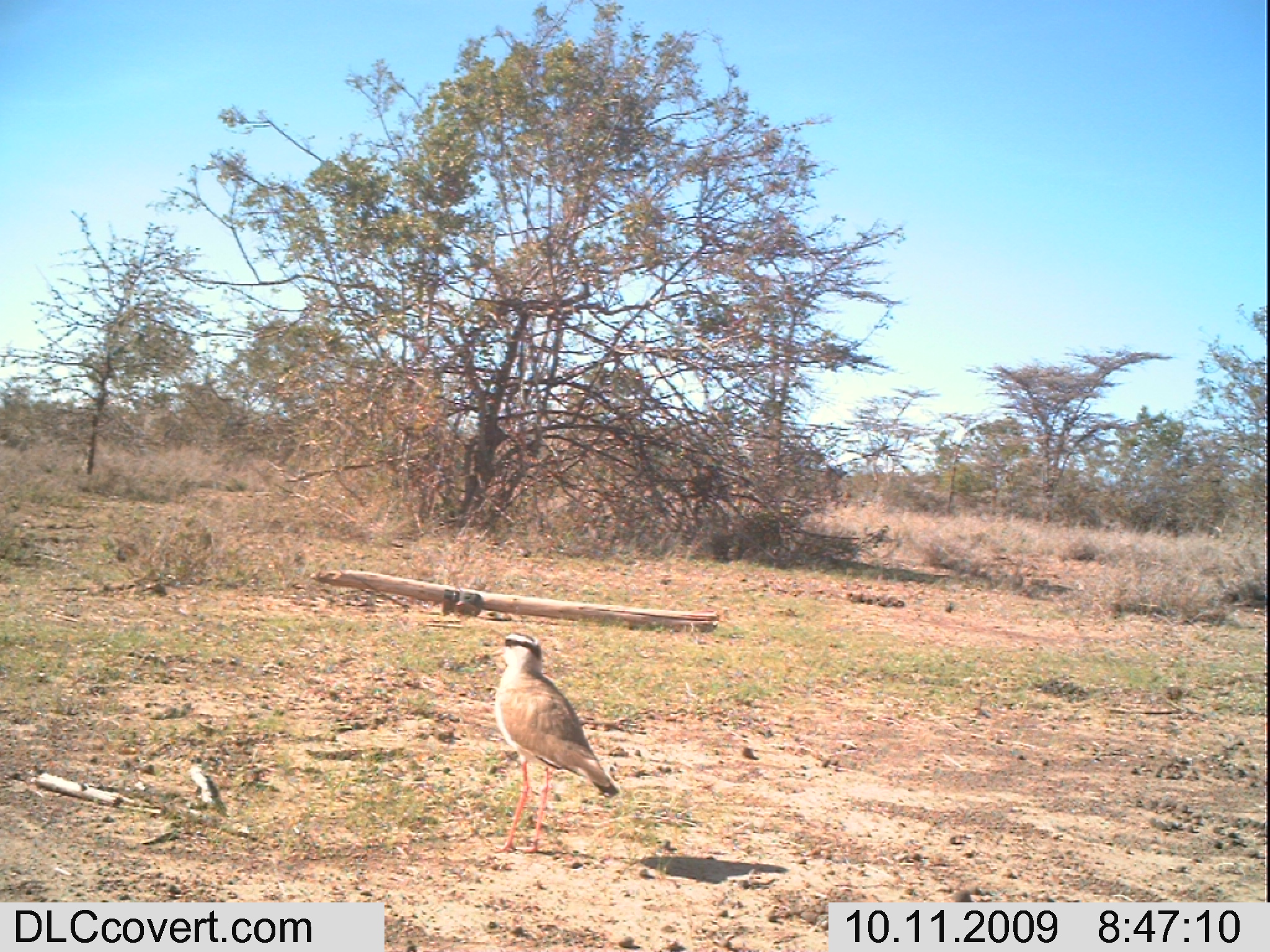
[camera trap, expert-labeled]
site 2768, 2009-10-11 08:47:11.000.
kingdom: Animalia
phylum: Chordata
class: Aves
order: Charadriiformes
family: Charadriidae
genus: Vanellus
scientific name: Vanellus coronatus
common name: crowned lapwing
Vanellus coronatus (crowned lapwing), count 1.